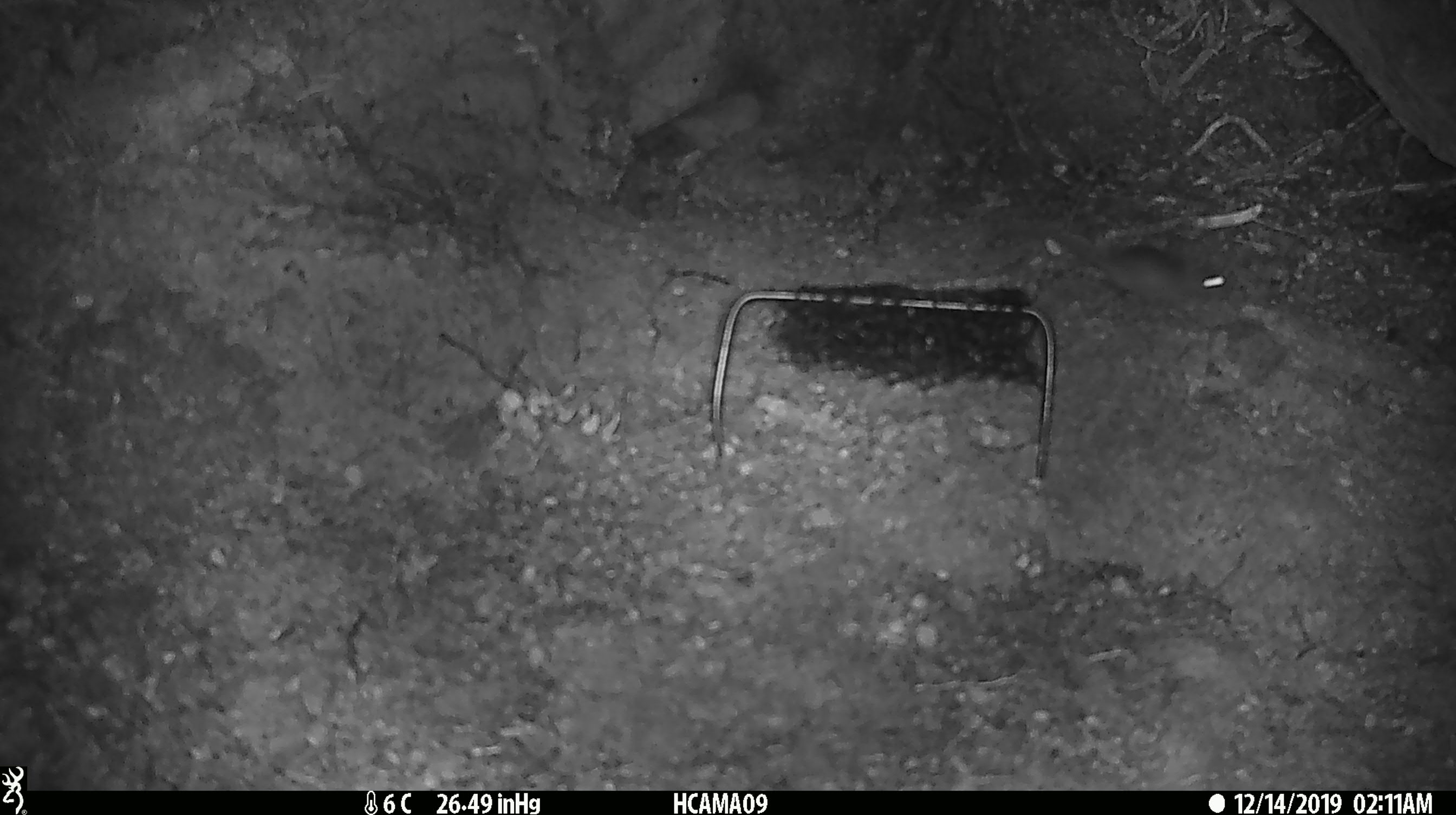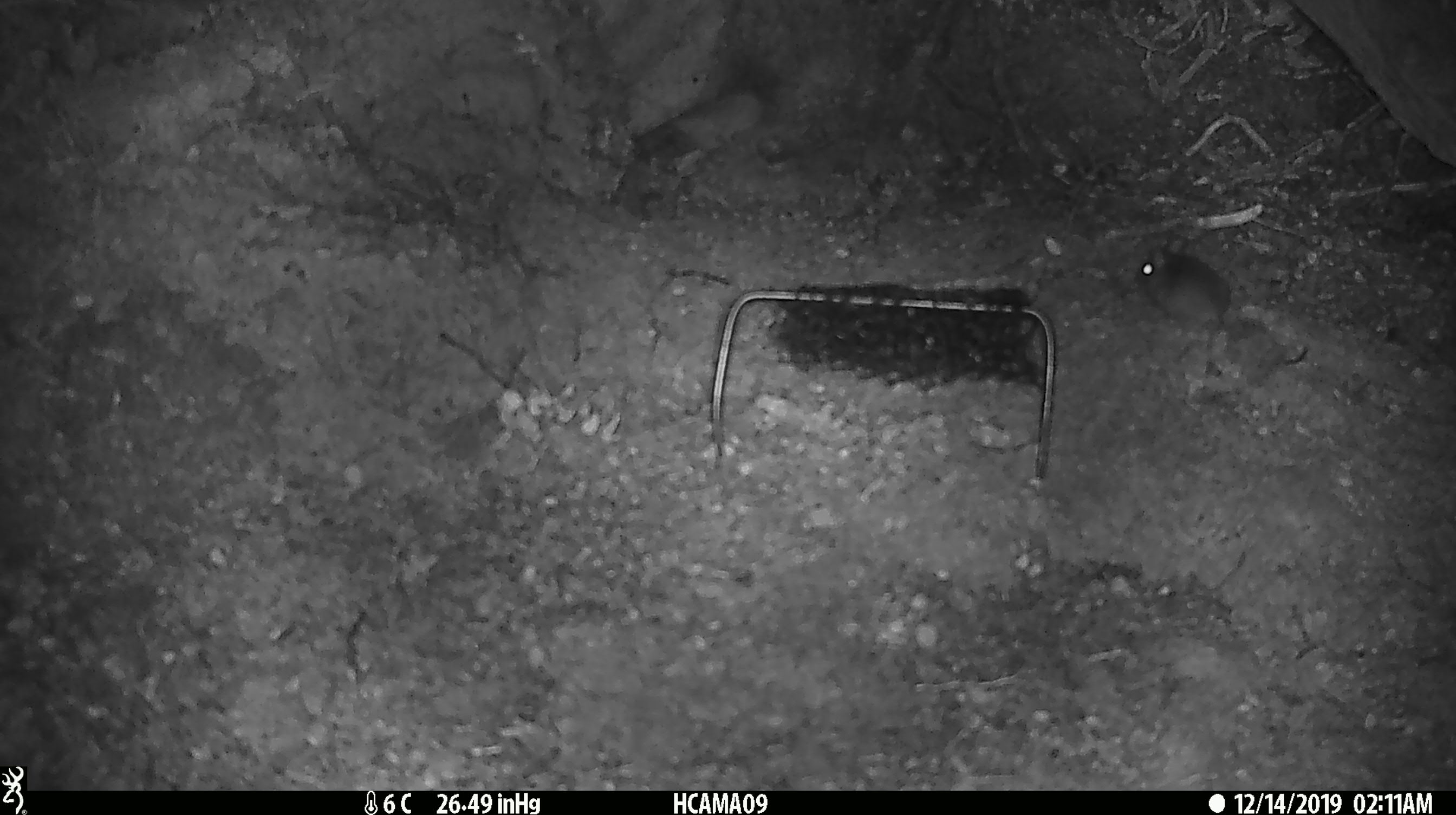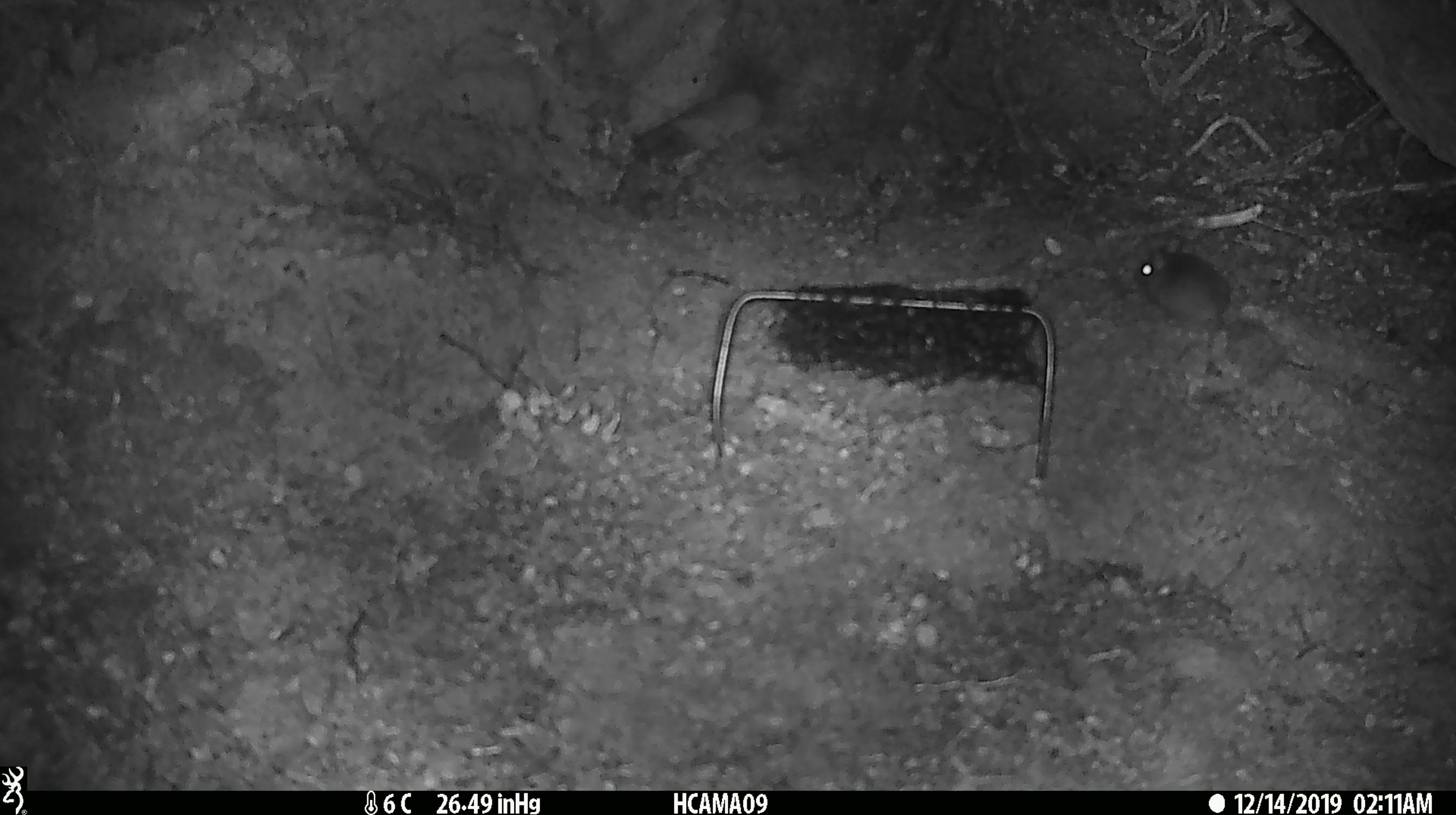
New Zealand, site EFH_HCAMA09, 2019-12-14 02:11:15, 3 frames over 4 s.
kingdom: Animalia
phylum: Chordata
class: Mammalia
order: Rodentia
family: Muridae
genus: Mus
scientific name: Mus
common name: mouse